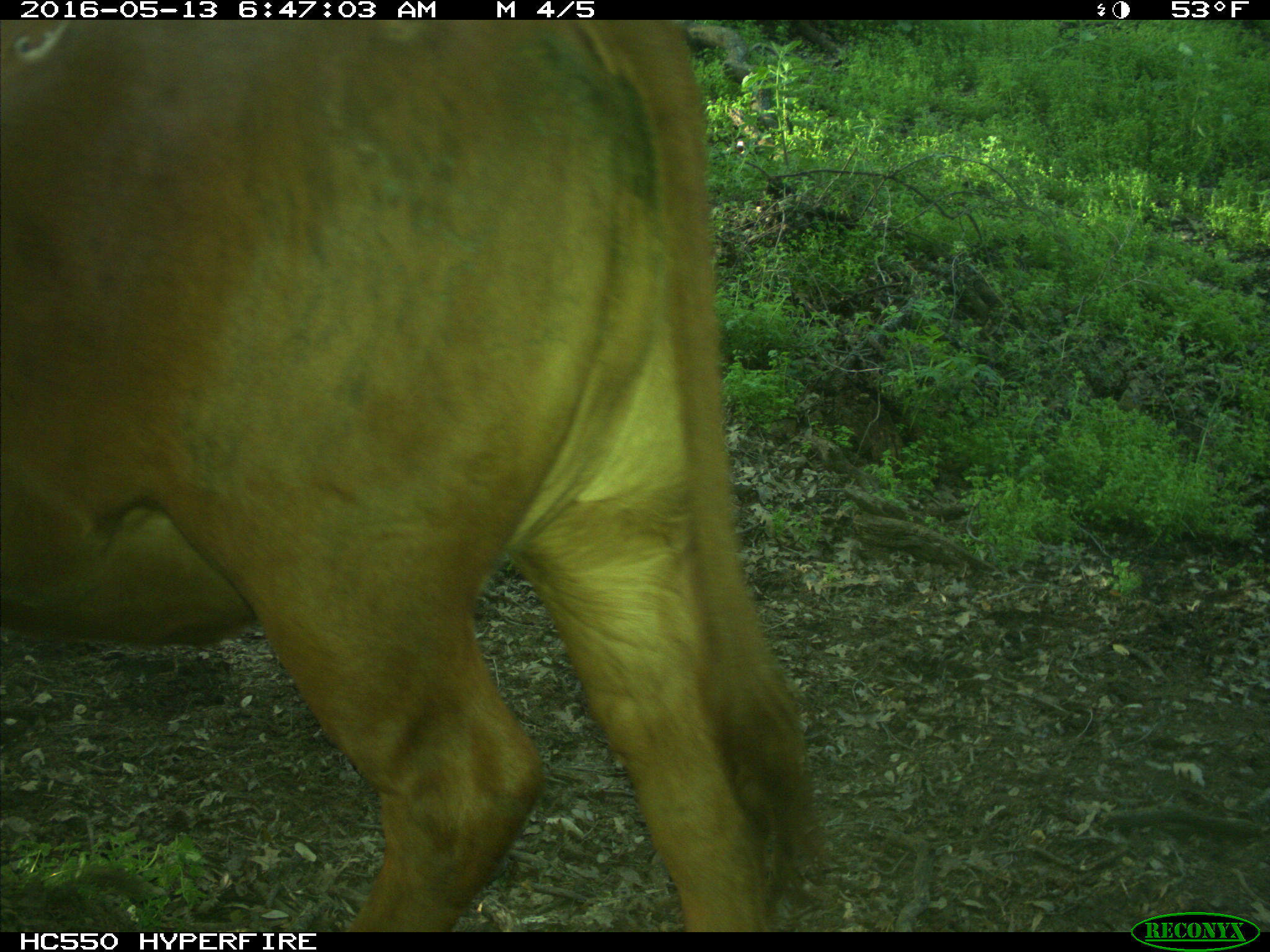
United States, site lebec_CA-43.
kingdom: Animalia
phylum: Chordata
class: Mammalia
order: Artiodactyla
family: Bovidae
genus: Bos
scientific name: Bos taurus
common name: domestic cow